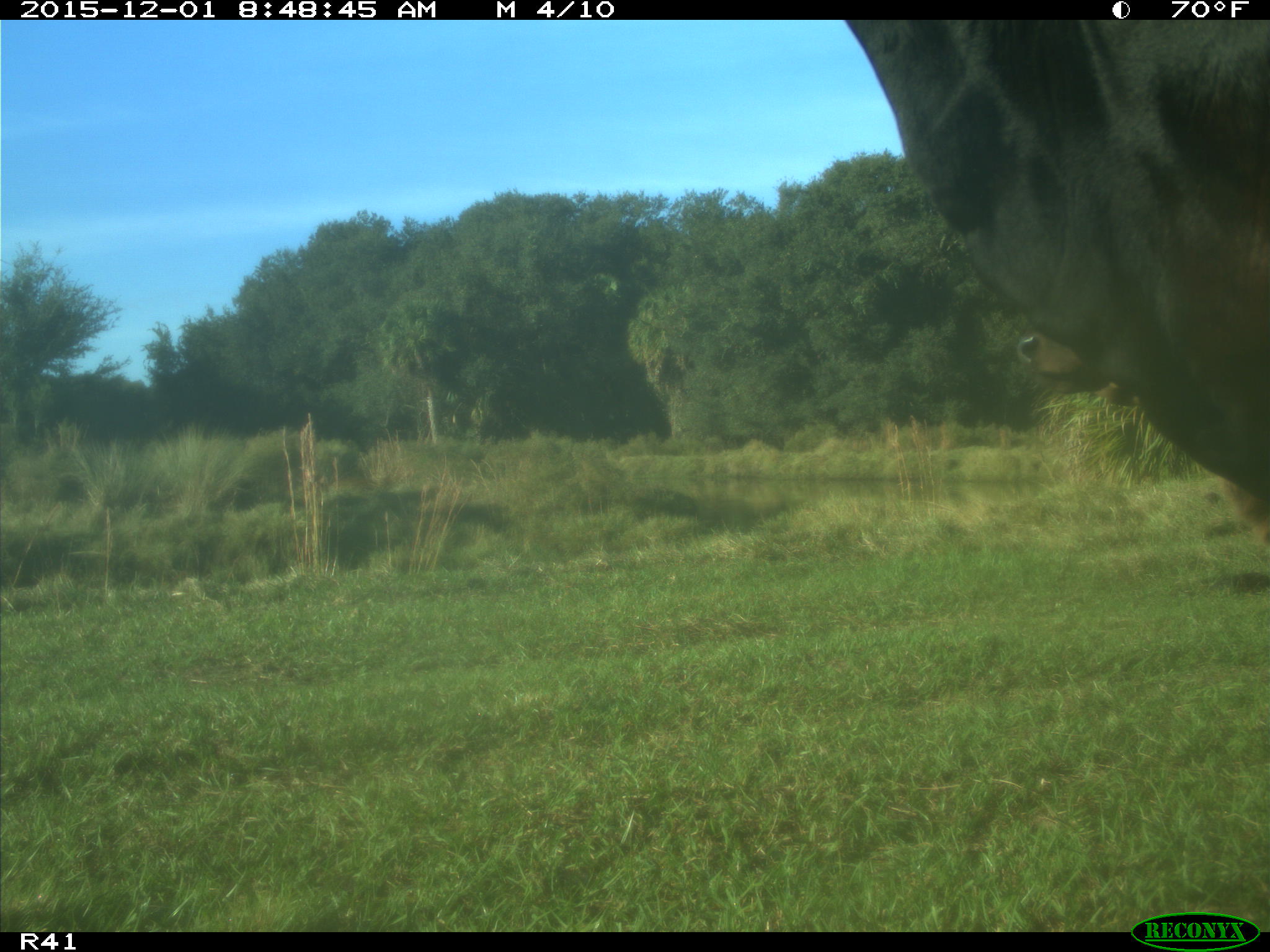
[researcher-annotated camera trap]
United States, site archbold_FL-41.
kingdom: Animalia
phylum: Chordata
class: Mammalia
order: Artiodactyla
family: Bovidae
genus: Bos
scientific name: Bos taurus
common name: domestic cow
Bos taurus (domestic cow).